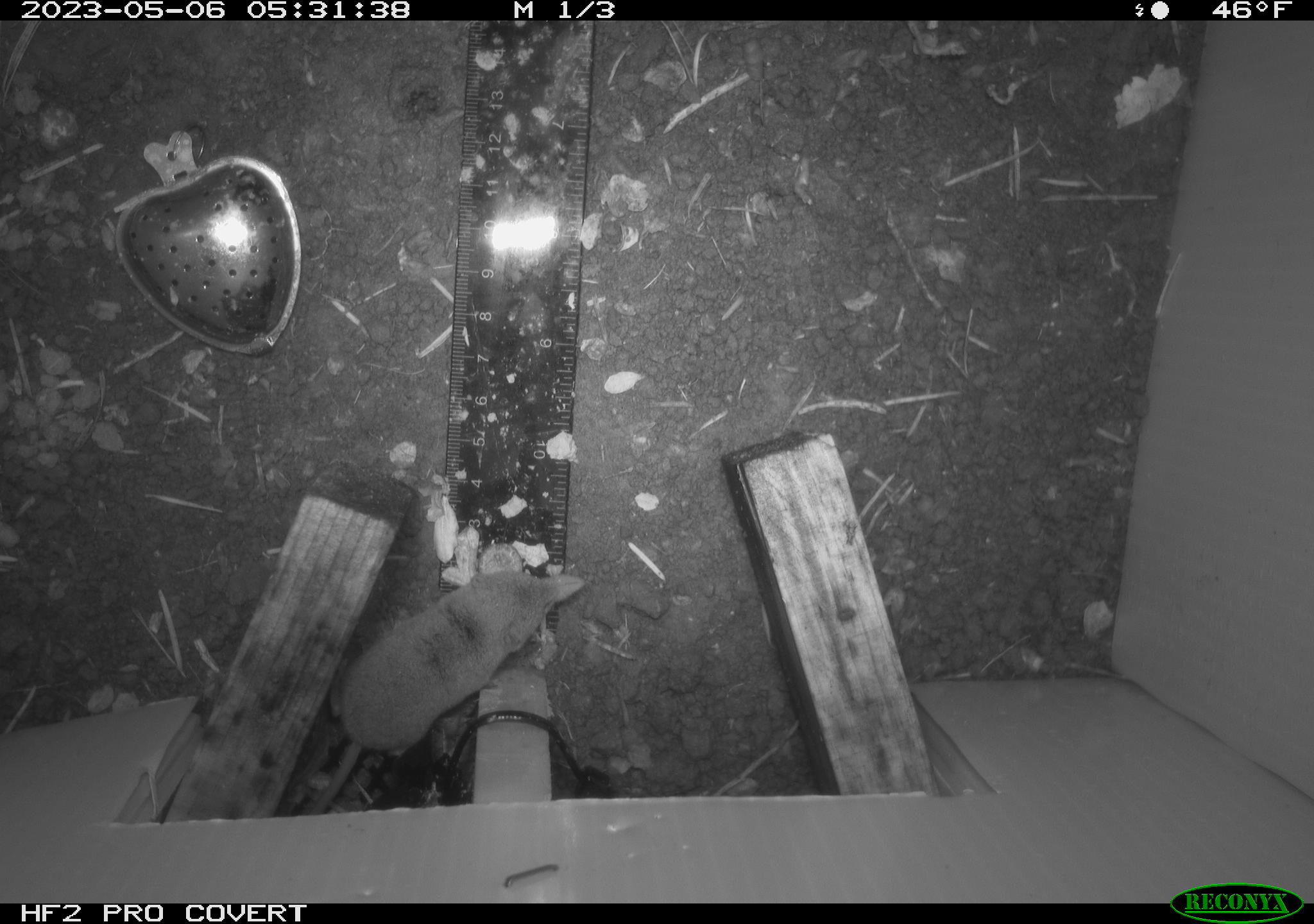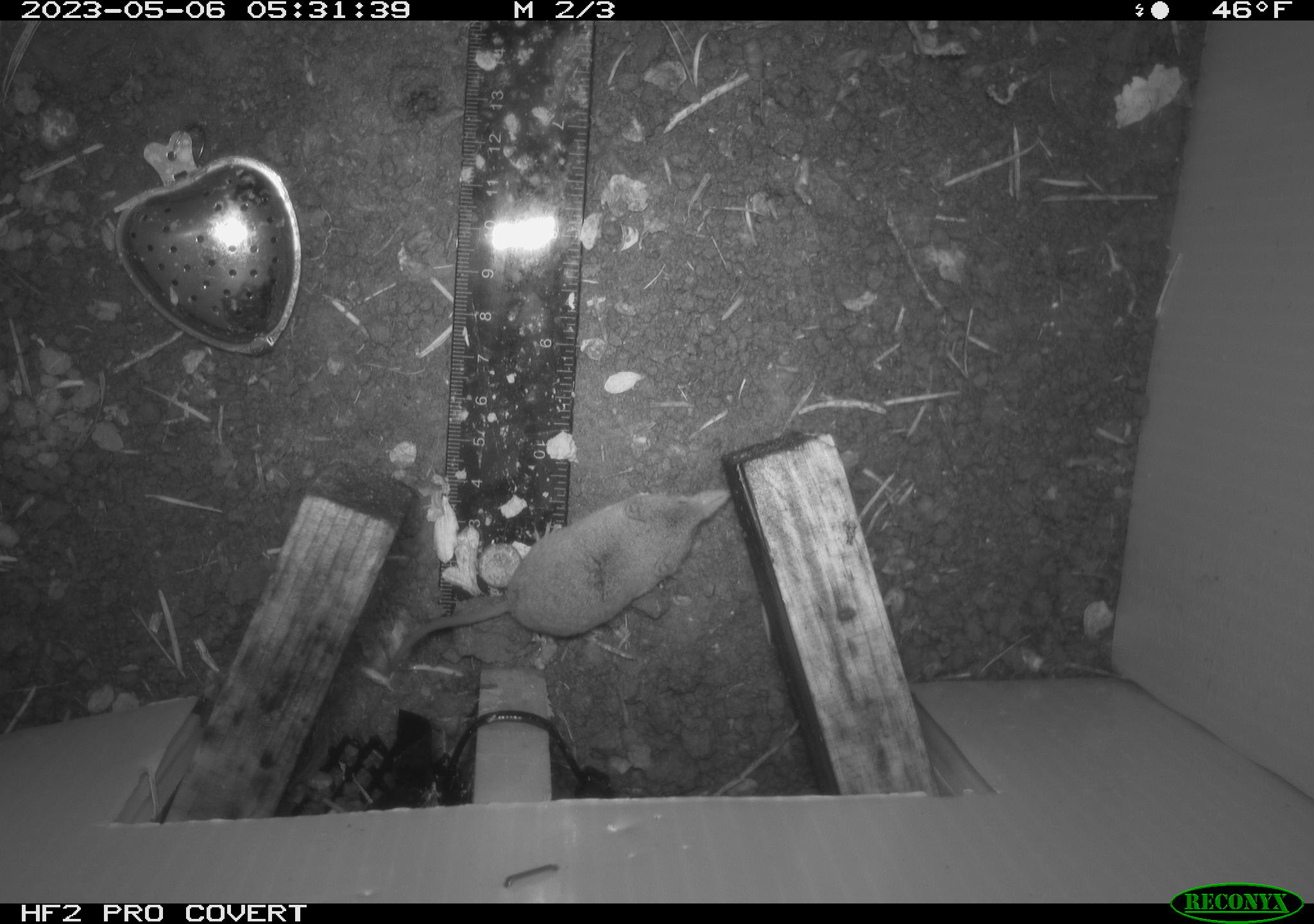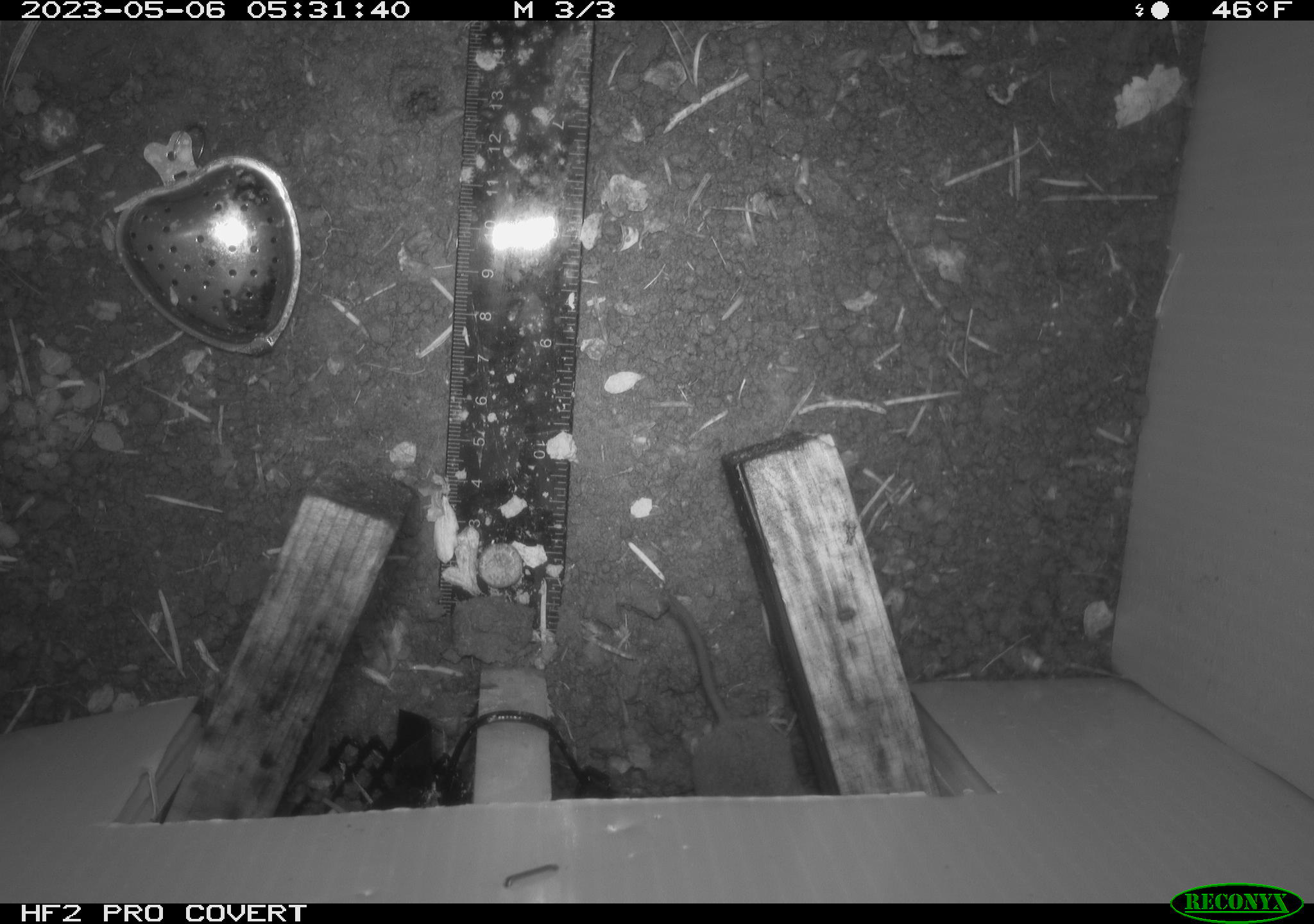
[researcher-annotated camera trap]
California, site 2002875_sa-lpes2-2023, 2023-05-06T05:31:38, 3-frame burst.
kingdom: Animalia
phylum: Chordata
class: Mammalia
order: Eulipotyphla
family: Soricidae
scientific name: Soricidae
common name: shrews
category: soricidae family